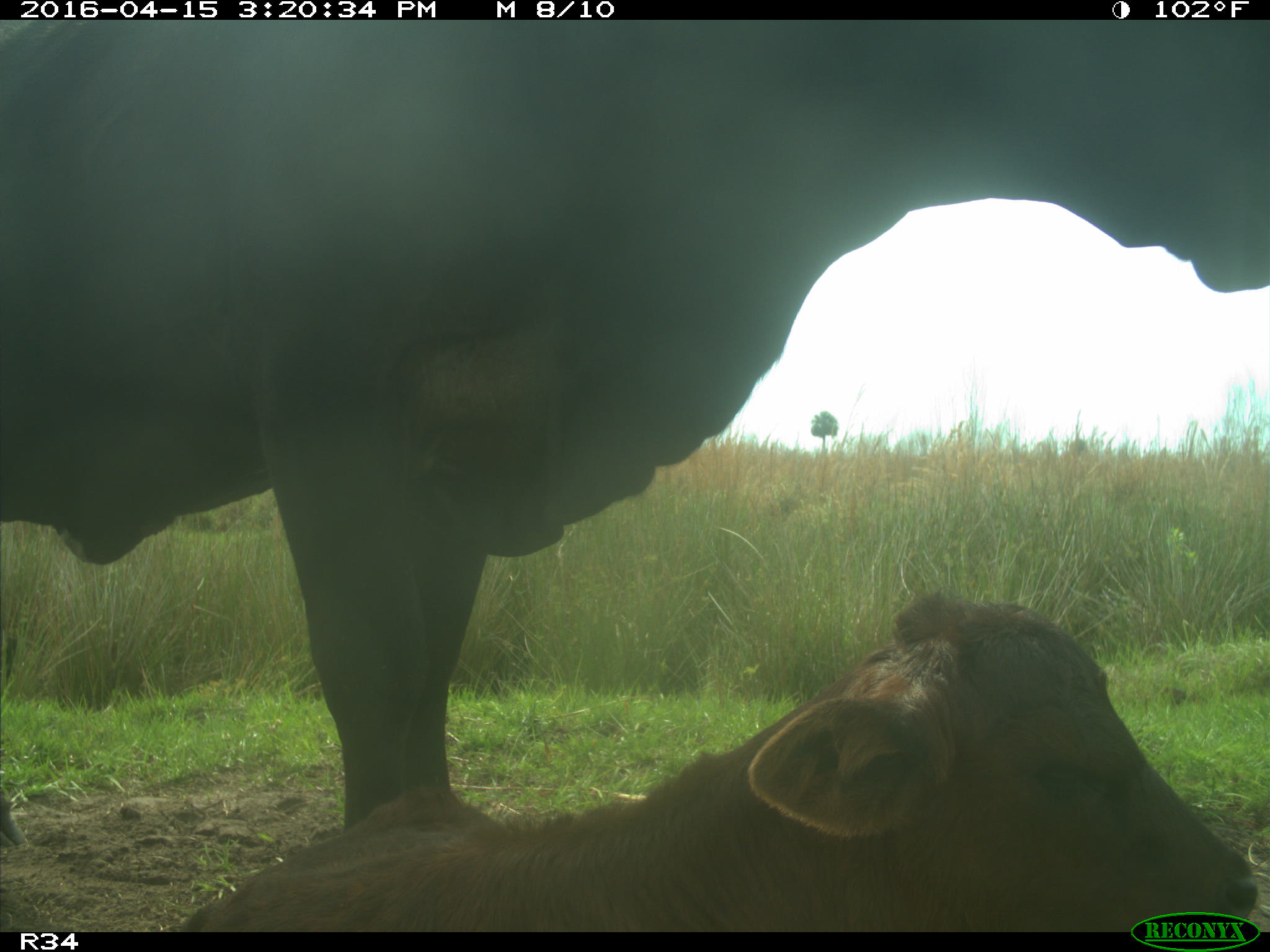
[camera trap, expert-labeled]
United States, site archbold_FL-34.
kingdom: Animalia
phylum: Chordata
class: Mammalia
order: Artiodactyla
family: Bovidae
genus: Bos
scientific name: Bos taurus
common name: domestic cow